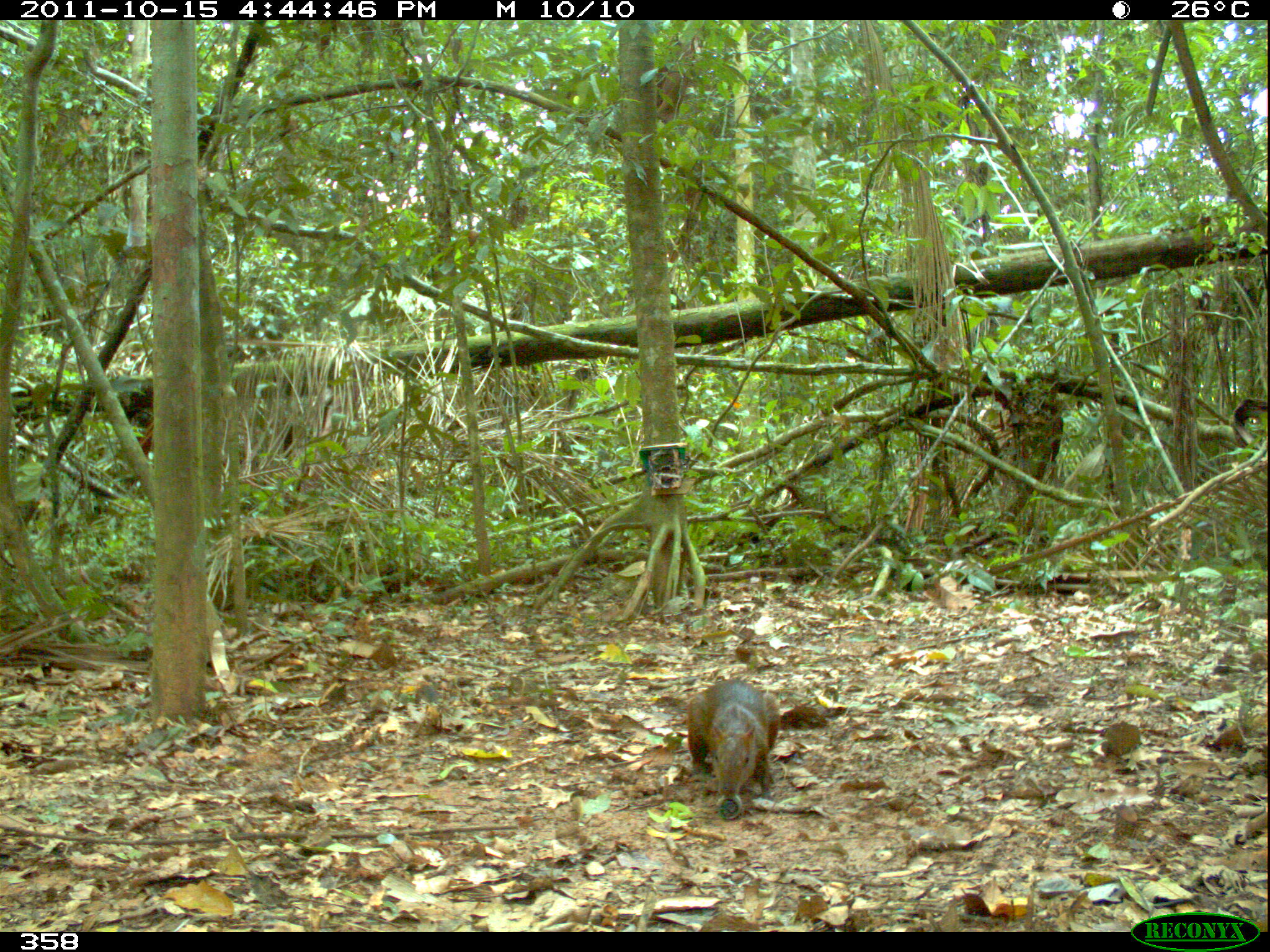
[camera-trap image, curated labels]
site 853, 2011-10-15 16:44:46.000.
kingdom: Animalia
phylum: Chordata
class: Mammalia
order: Rodentia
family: Dasyproctidae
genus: Dasyprocta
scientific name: Dasyprocta punctata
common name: central american agouti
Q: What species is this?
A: Dasyprocta punctata (central american agouti).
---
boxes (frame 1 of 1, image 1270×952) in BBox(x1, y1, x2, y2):
dasyprocta punctata: BBox(686, 679, 782, 800)